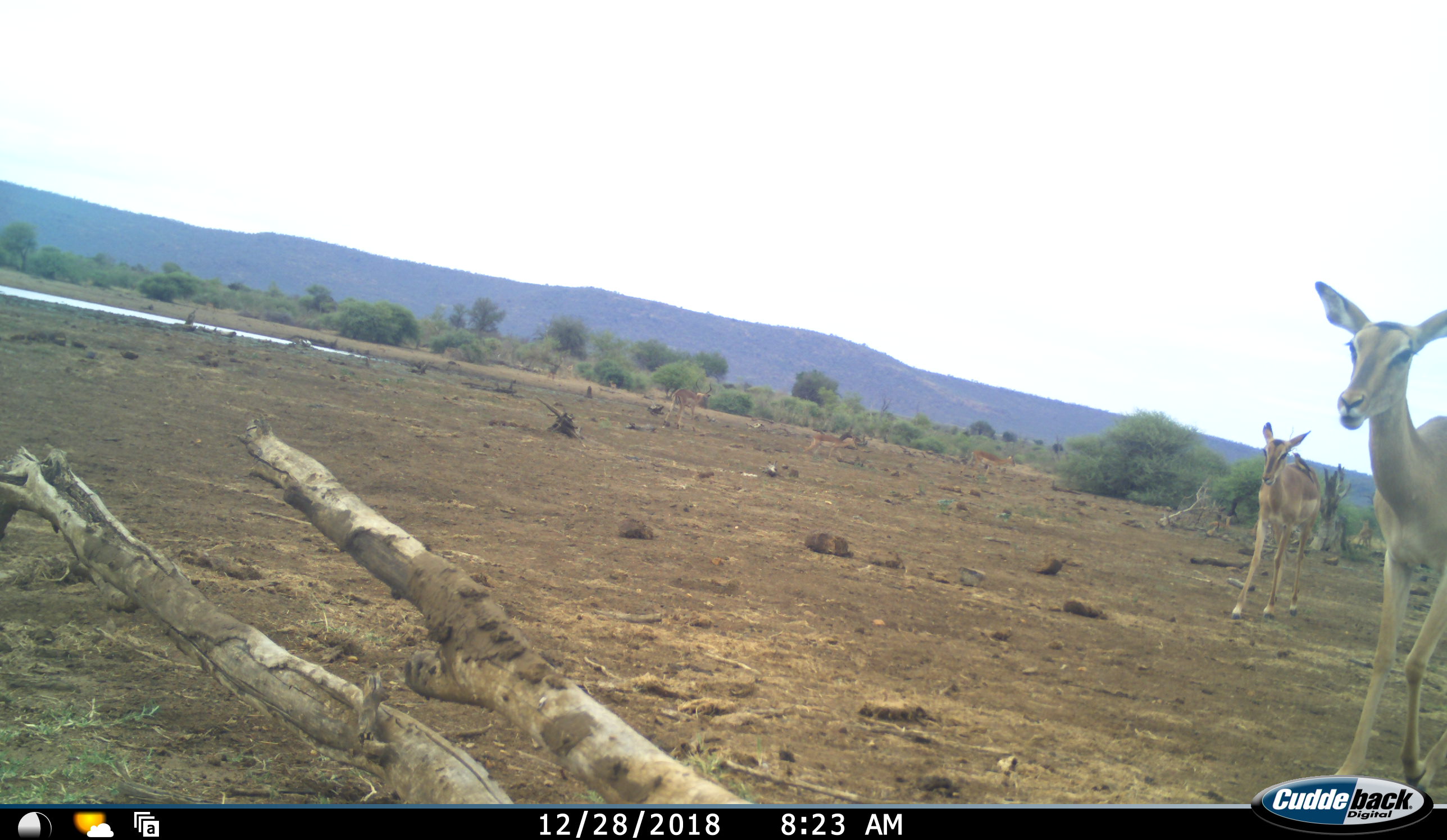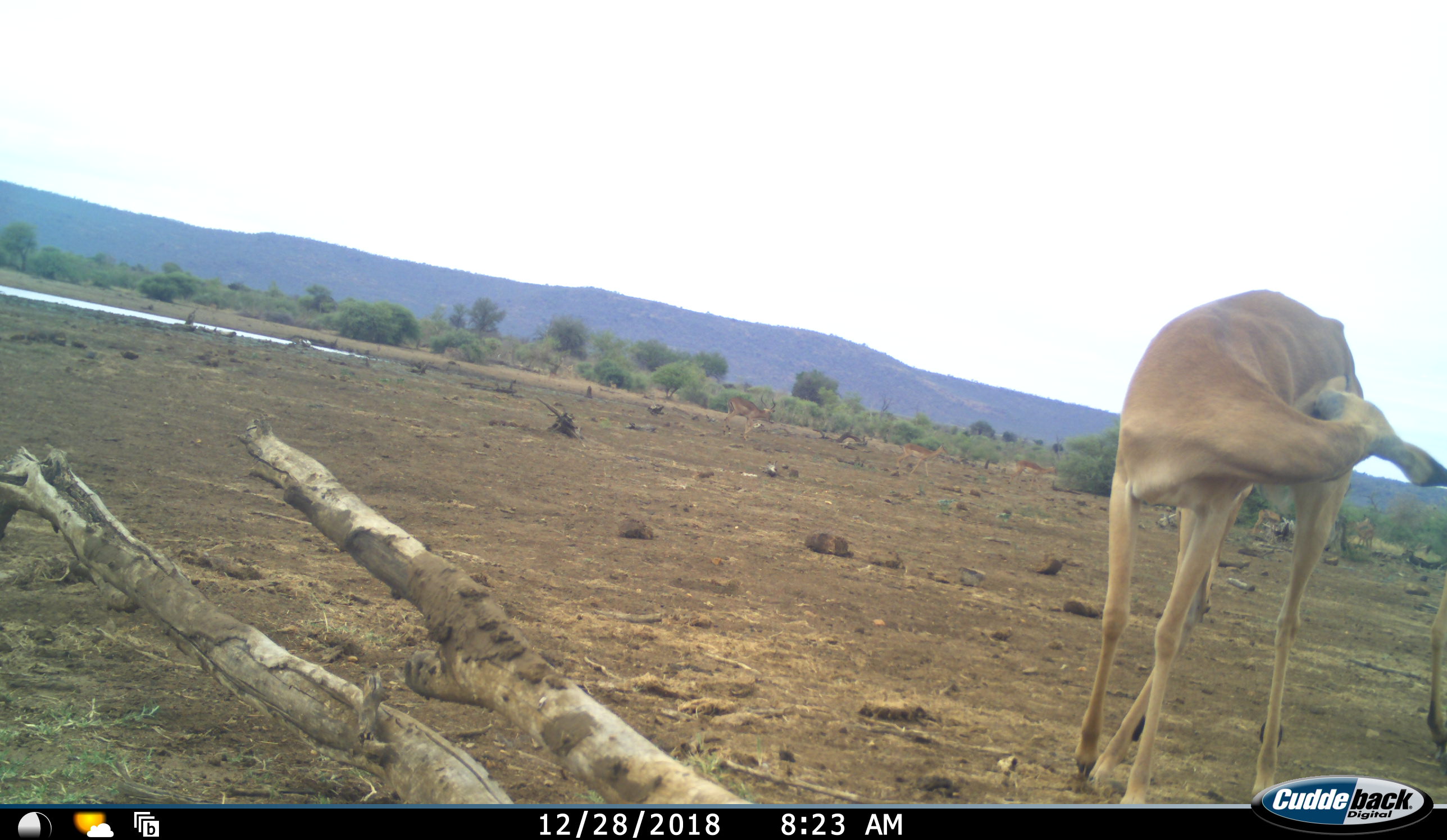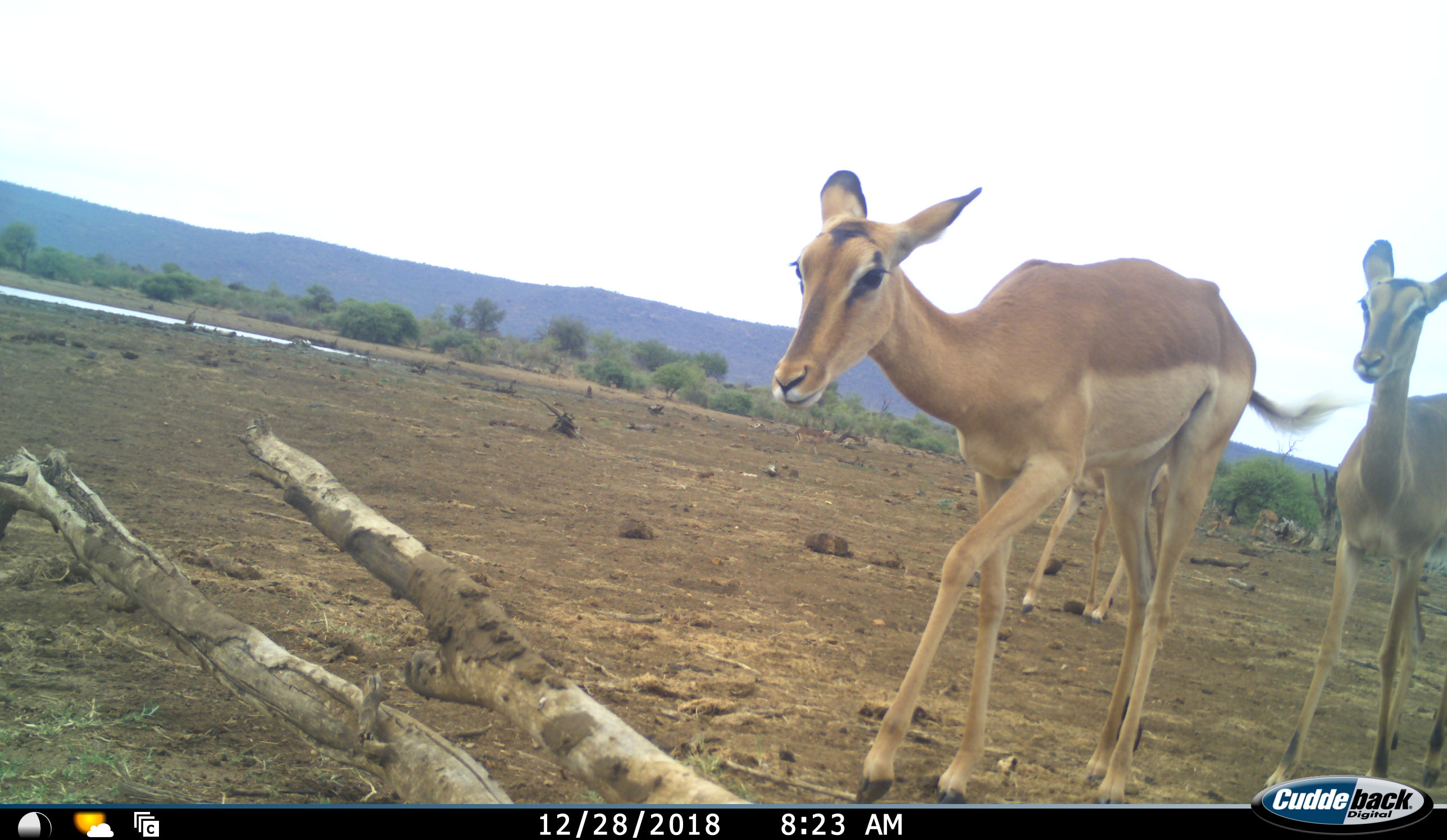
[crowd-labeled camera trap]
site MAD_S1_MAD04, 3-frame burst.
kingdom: Animalia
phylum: Chordata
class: Mammalia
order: Artiodactyla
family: Bovidae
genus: Aepyceros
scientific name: Aepyceros melampus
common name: impala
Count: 3.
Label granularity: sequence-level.